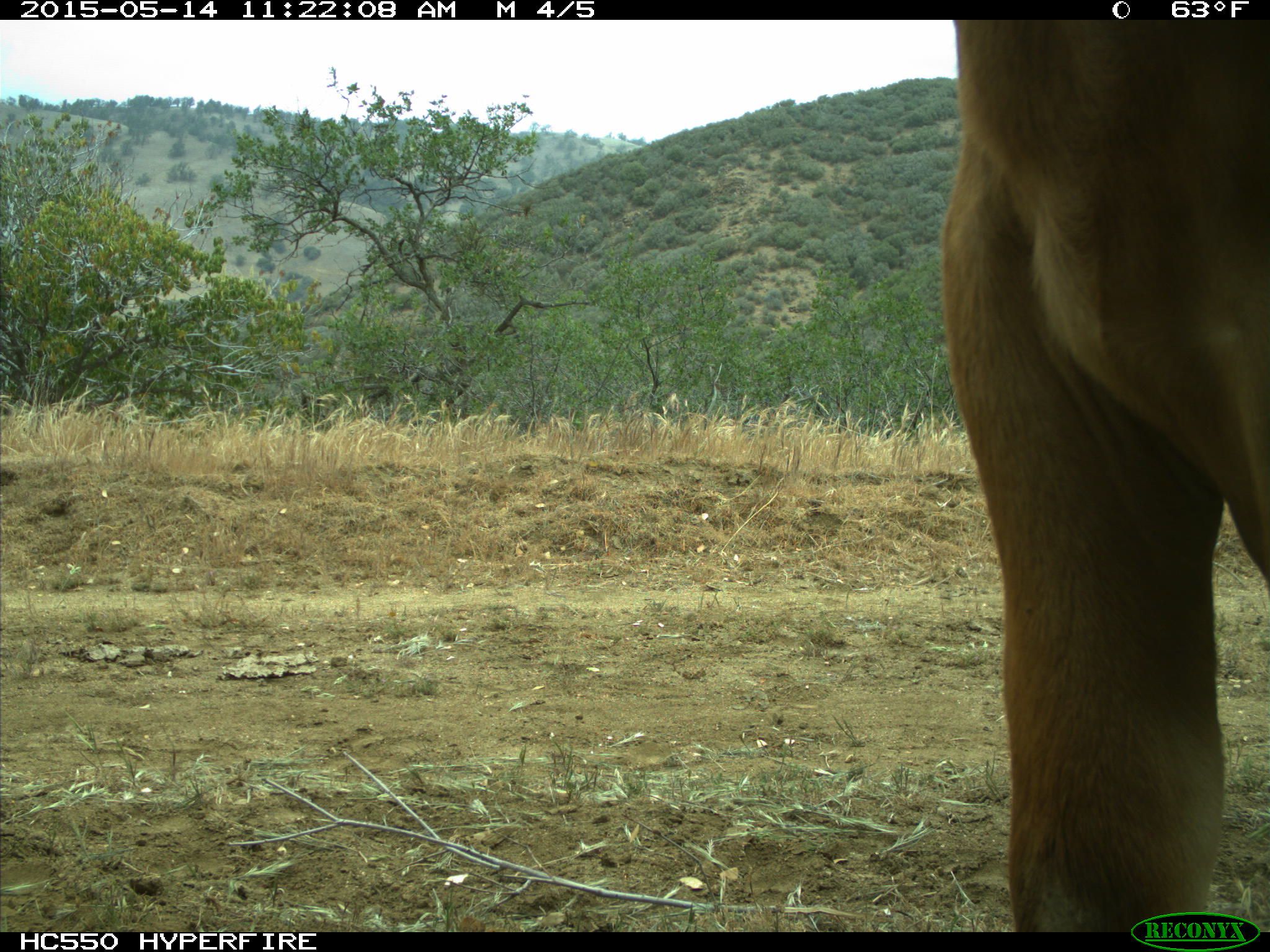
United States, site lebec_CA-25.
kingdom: Animalia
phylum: Chordata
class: Mammalia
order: Artiodactyla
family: Bovidae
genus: Bos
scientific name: Bos taurus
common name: domestic cow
Bos taurus (domestic cow).